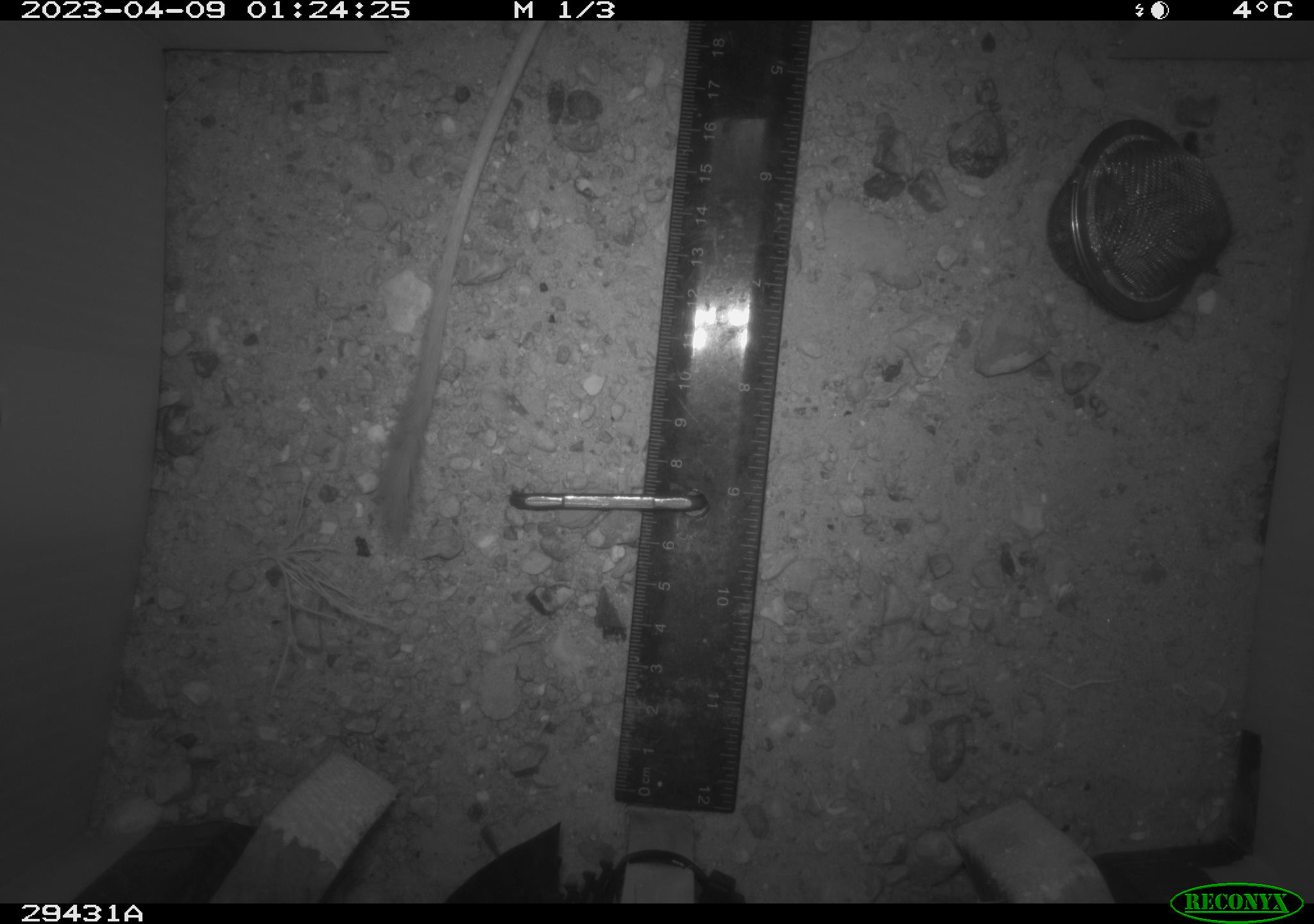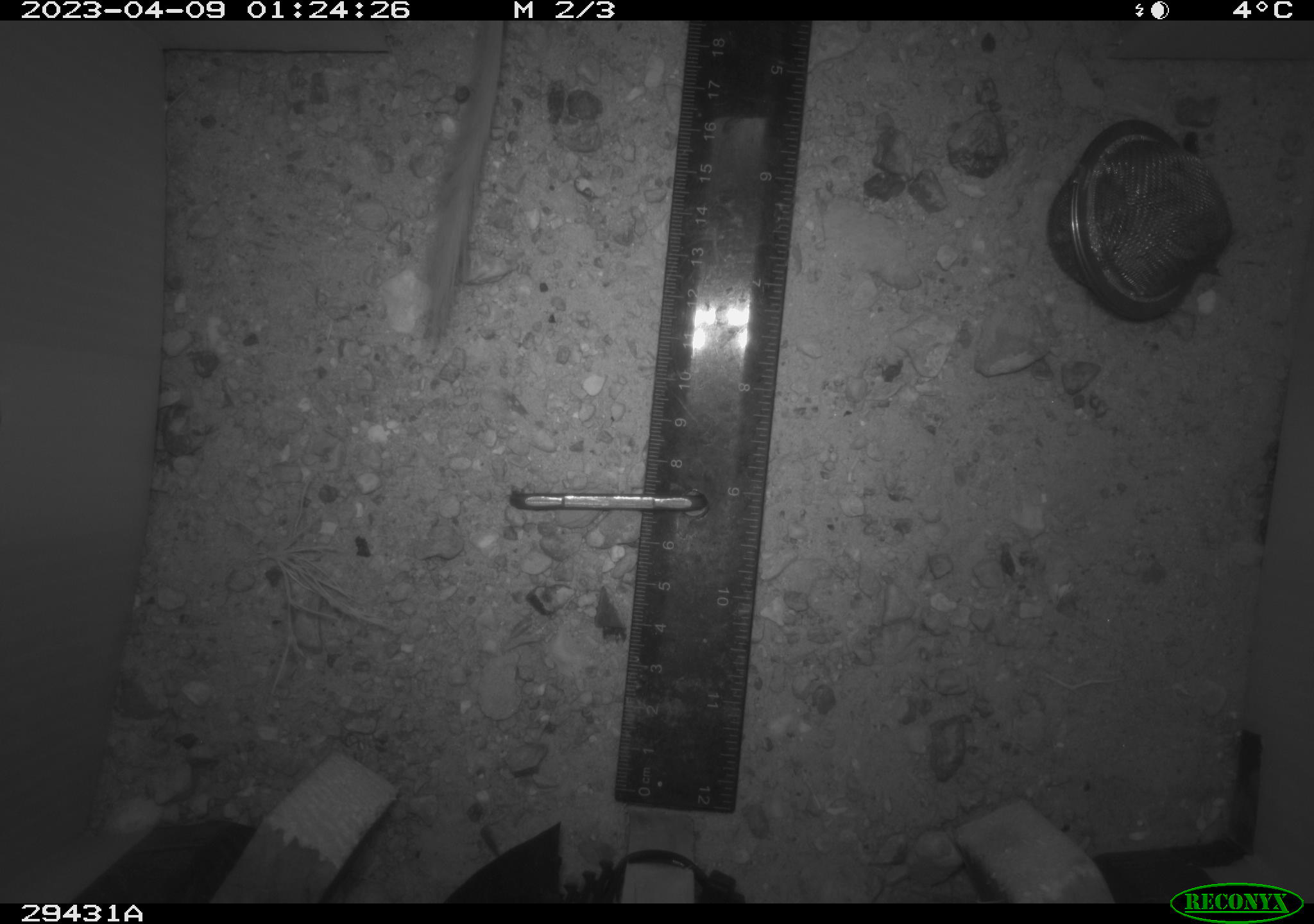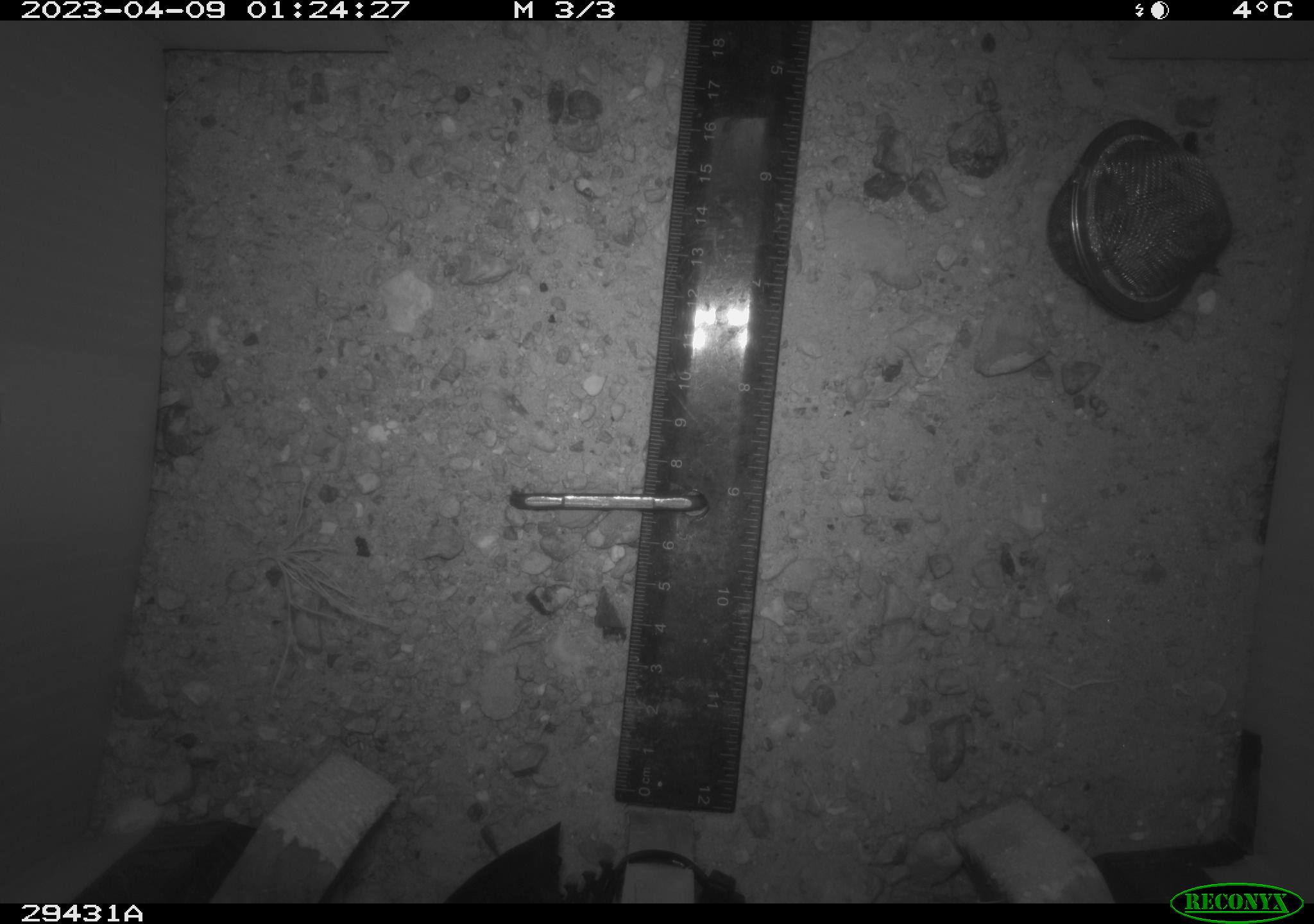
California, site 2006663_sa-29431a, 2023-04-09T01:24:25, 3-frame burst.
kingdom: Animalia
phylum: Chordata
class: Mammalia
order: Rodentia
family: Heteromyidae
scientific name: Heteromyidae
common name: kangaroo rats and pocket mice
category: heteromyidae family